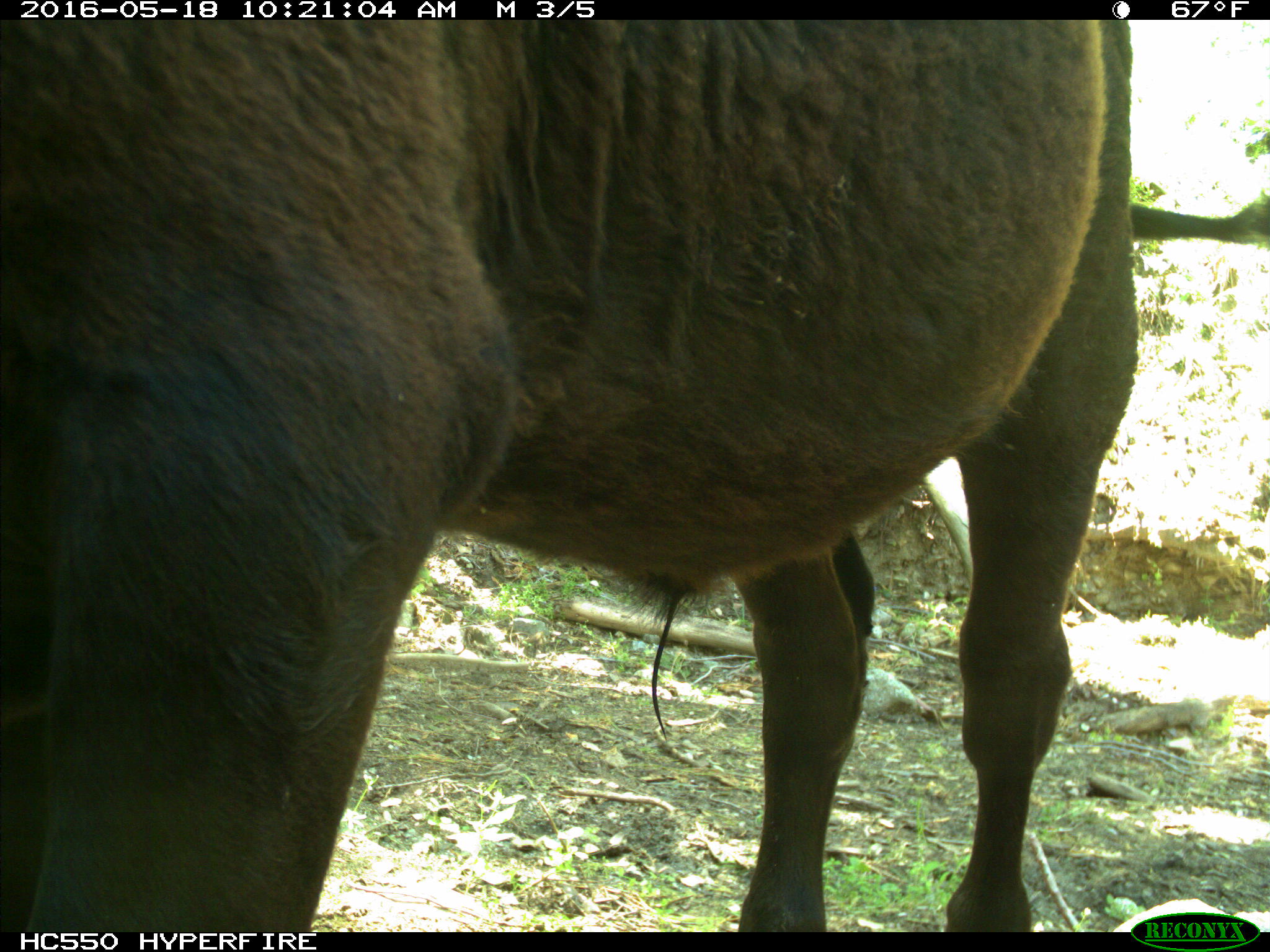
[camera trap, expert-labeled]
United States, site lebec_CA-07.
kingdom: Animalia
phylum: Chordata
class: Mammalia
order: Artiodactyla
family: Bovidae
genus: Bos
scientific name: Bos taurus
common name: domestic cow